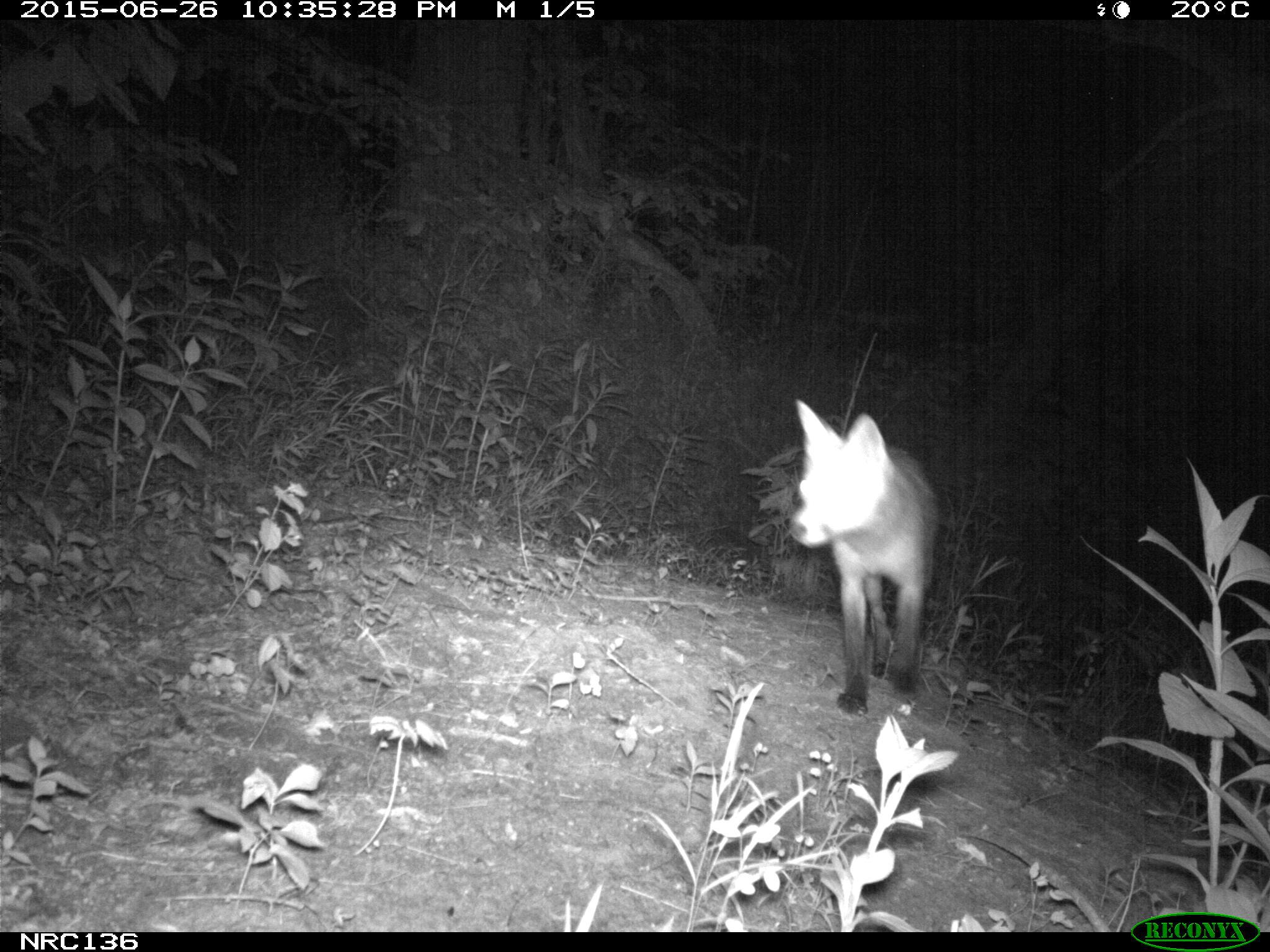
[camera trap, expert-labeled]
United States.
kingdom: Animalia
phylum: Chordata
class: Mammalia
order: Carnivora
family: Canidae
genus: Vulpes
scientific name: Vulpes vulpes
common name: red fox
Red Fox (Vulpes vulpes).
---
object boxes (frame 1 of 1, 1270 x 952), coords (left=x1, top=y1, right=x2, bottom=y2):
Red Fox: (left=773, top=384, right=947, bottom=725)